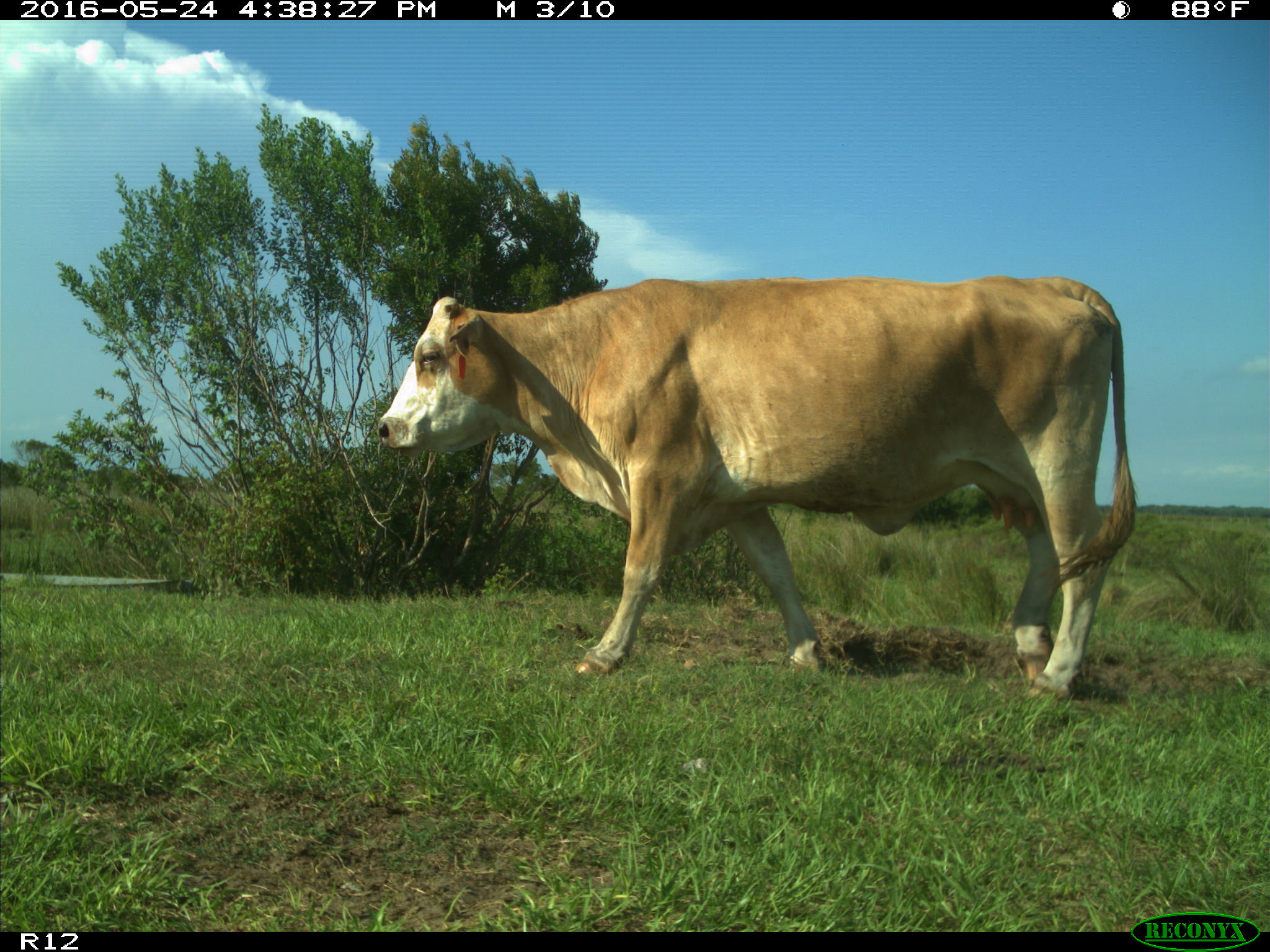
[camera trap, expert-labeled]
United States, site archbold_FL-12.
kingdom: Animalia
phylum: Chordata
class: Mammalia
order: Artiodactyla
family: Bovidae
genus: Bos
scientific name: Bos taurus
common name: domestic cow